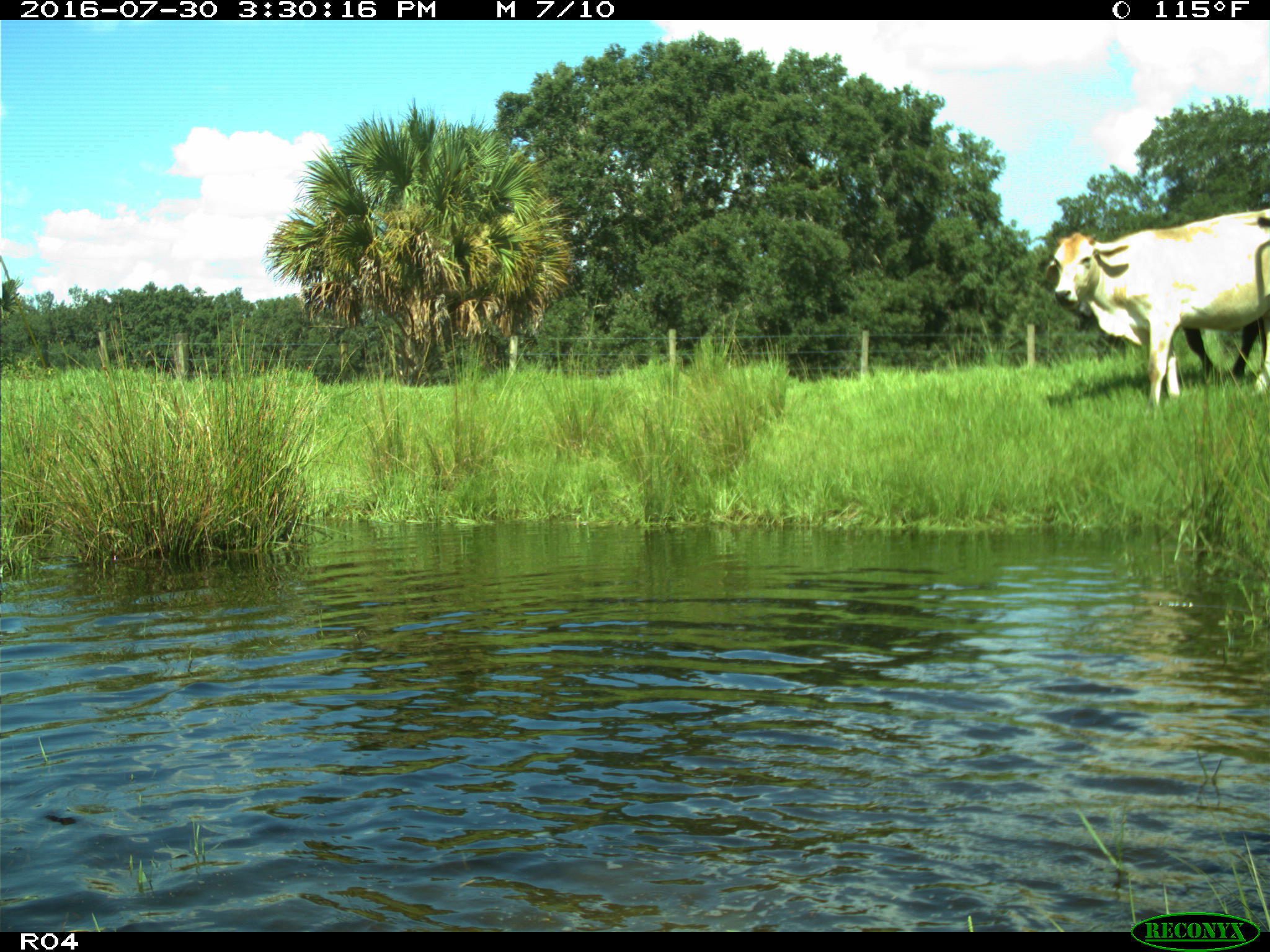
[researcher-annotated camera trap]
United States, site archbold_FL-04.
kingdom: Animalia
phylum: Chordata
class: Mammalia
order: Artiodactyla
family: Bovidae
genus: Bos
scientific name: Bos taurus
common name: domestic cow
Bos taurus (domestic cow).